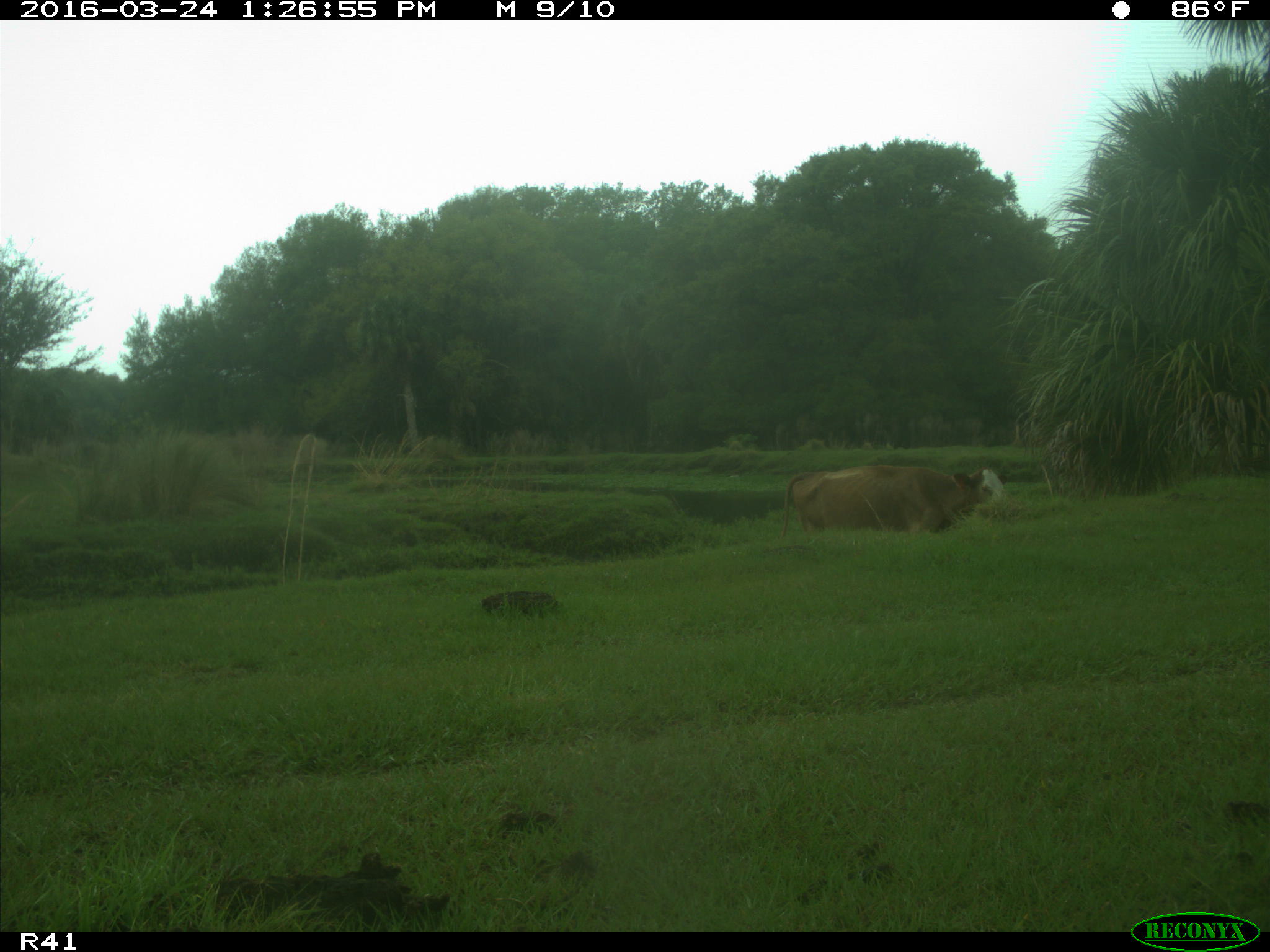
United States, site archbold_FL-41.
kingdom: Animalia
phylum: Chordata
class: Mammalia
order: Artiodactyla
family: Bovidae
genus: Bos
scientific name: Bos taurus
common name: domestic cow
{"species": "Bos taurus (domestic cow)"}